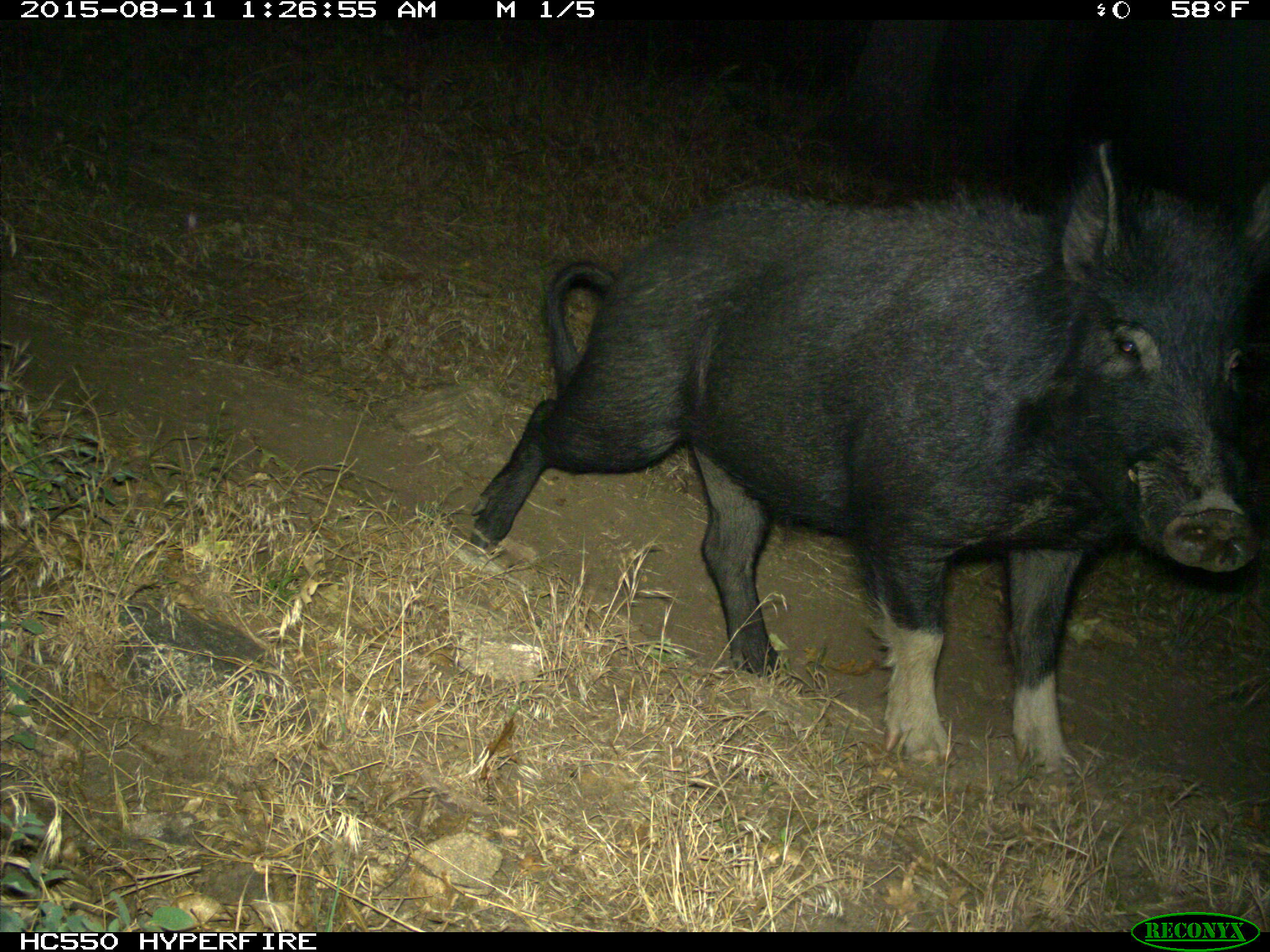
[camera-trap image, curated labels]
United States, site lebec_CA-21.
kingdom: Animalia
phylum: Chordata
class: Mammalia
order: Artiodactyla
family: Suidae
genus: Sus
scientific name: Sus scrofa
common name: wild boar